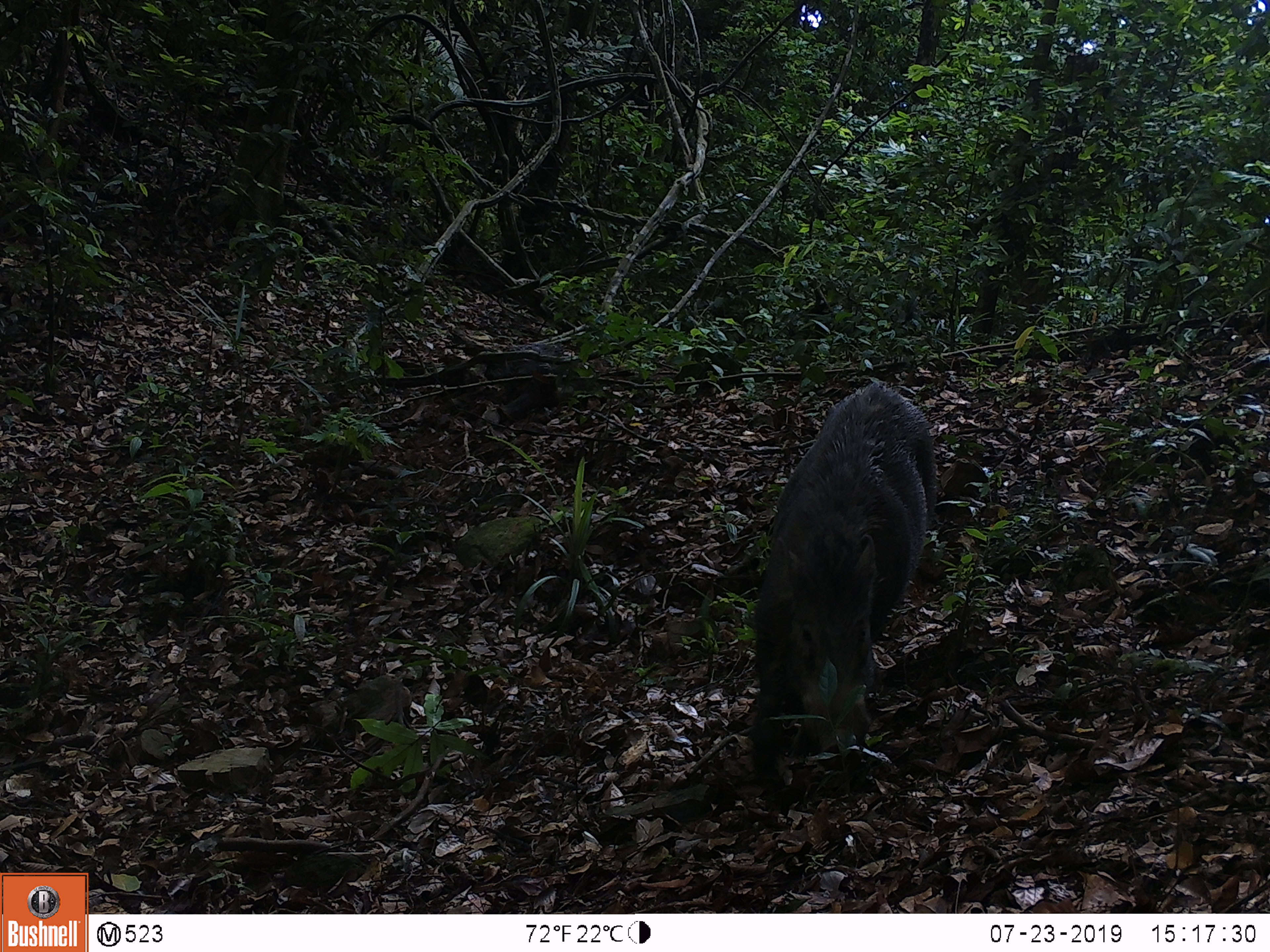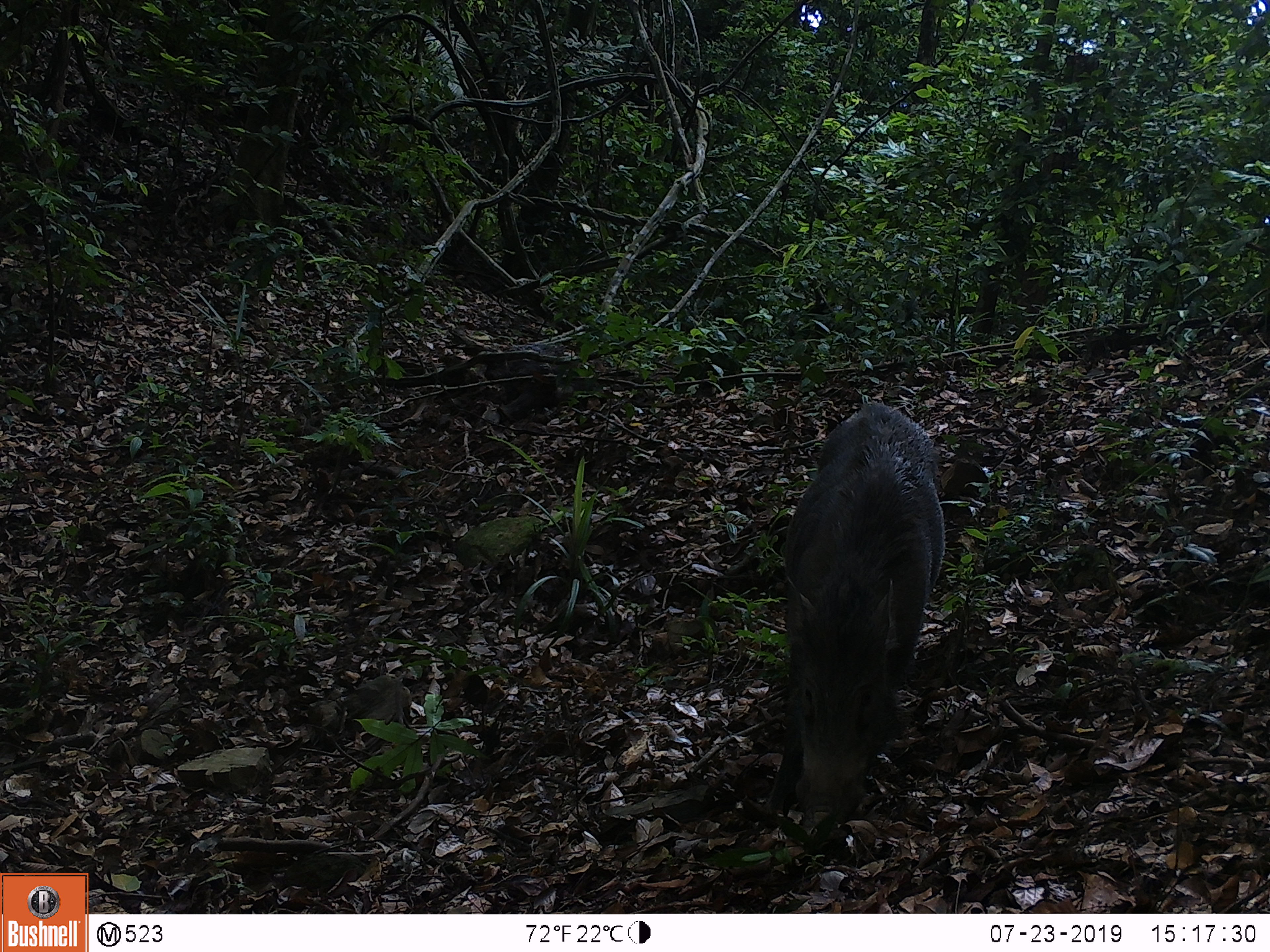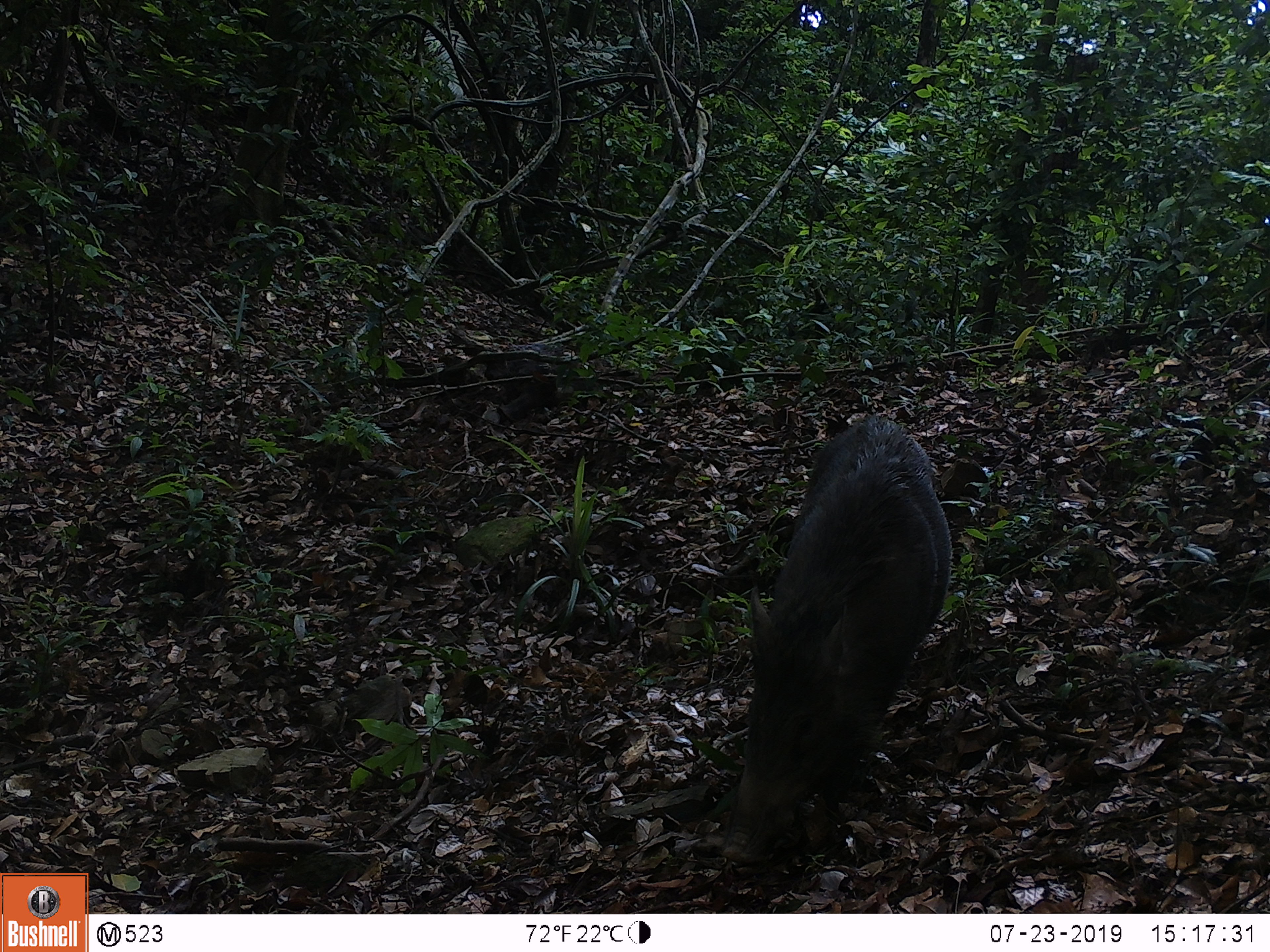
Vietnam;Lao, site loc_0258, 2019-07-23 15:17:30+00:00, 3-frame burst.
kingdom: Animalia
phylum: Chordata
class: Mammalia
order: Artiodactyla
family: Suidae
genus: Sus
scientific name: Sus scrofa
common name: eurasian wild pig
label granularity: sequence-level